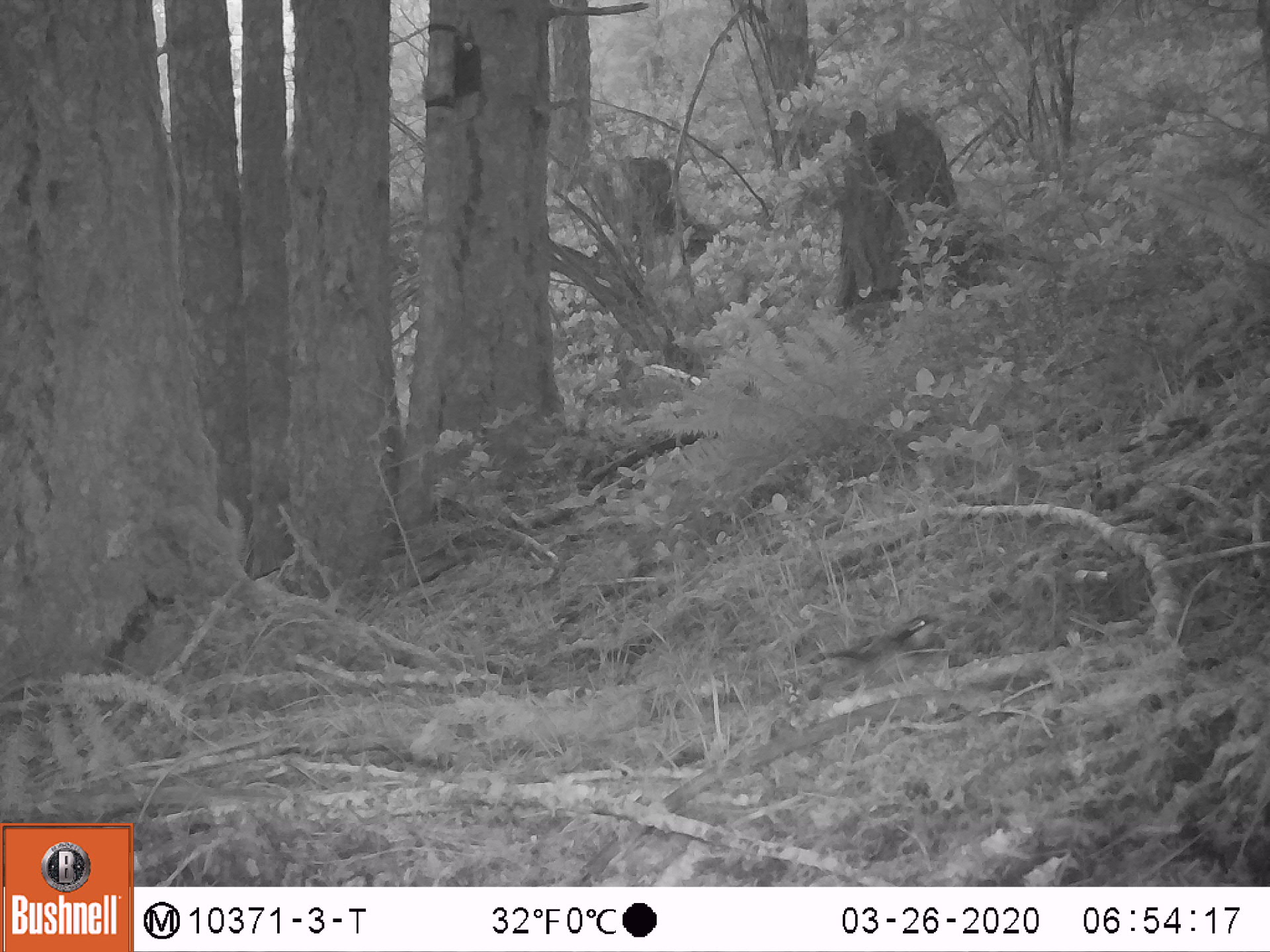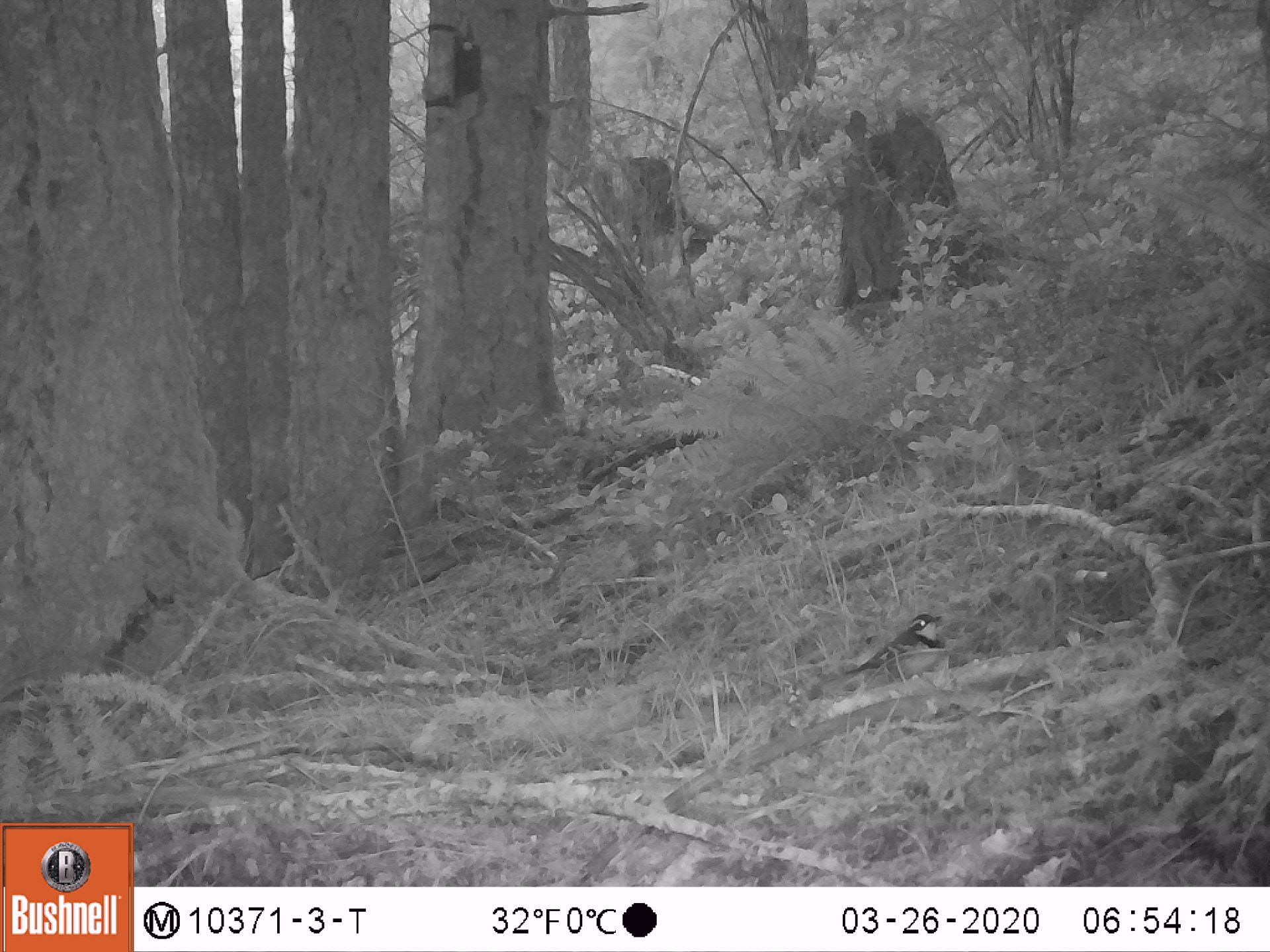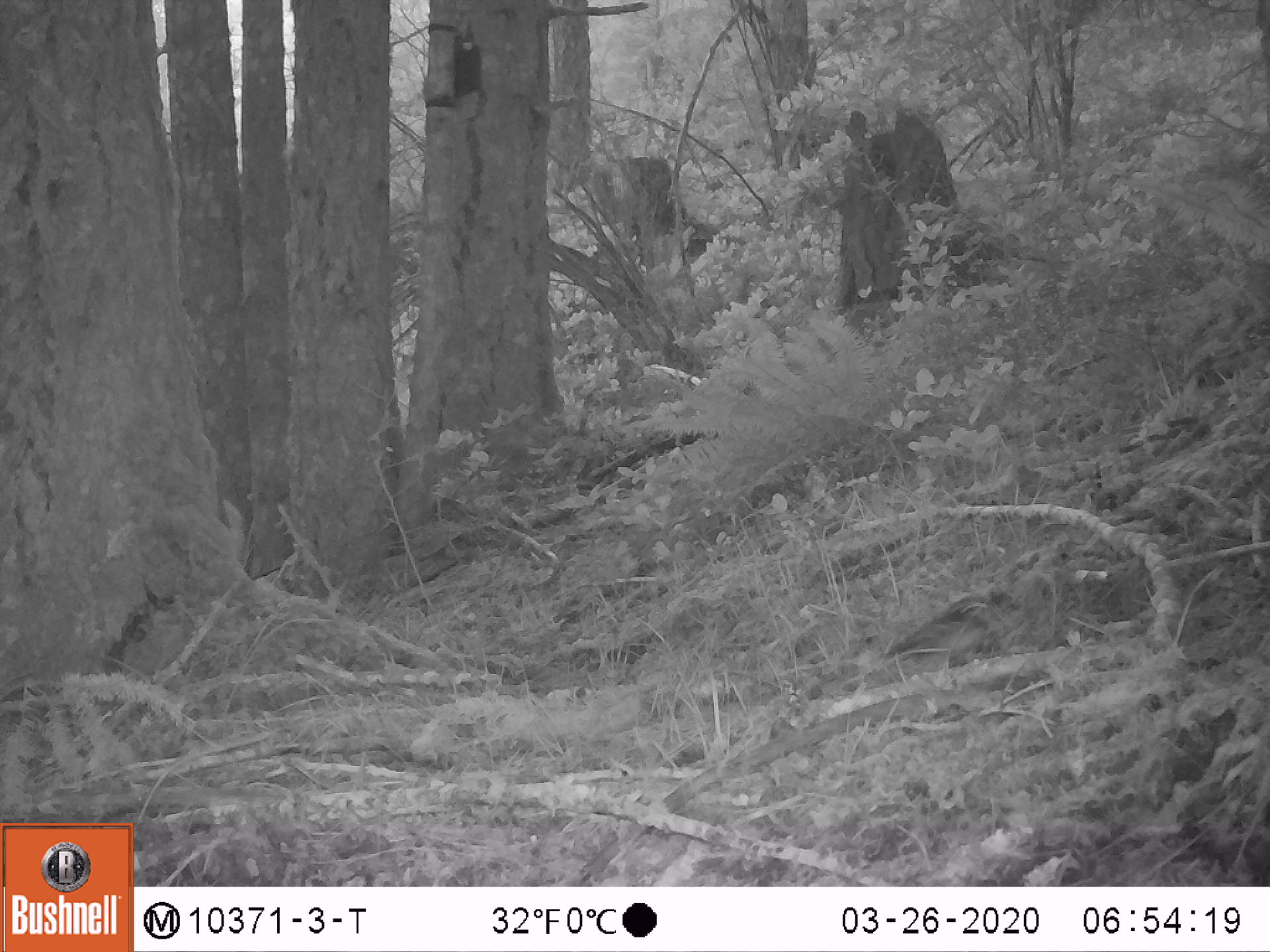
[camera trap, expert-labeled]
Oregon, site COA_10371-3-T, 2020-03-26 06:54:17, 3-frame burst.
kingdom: Animalia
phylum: Chordata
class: Aves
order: Passeriformes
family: Turdidae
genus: Ixoreus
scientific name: Ixoreus naevius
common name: varied thrush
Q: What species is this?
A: Varied thrush (Ixoreus naevius).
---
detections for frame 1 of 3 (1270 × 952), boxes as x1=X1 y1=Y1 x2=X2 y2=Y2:
varied thrush: x1=813 y1=613 x2=944 y2=699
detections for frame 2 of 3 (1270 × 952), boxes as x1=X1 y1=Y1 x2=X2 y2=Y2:
varied thrush: x1=847 y1=611 x2=946 y2=685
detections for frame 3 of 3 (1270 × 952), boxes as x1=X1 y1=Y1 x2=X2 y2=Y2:
varied thrush: x1=885 y1=588 x2=1009 y2=671